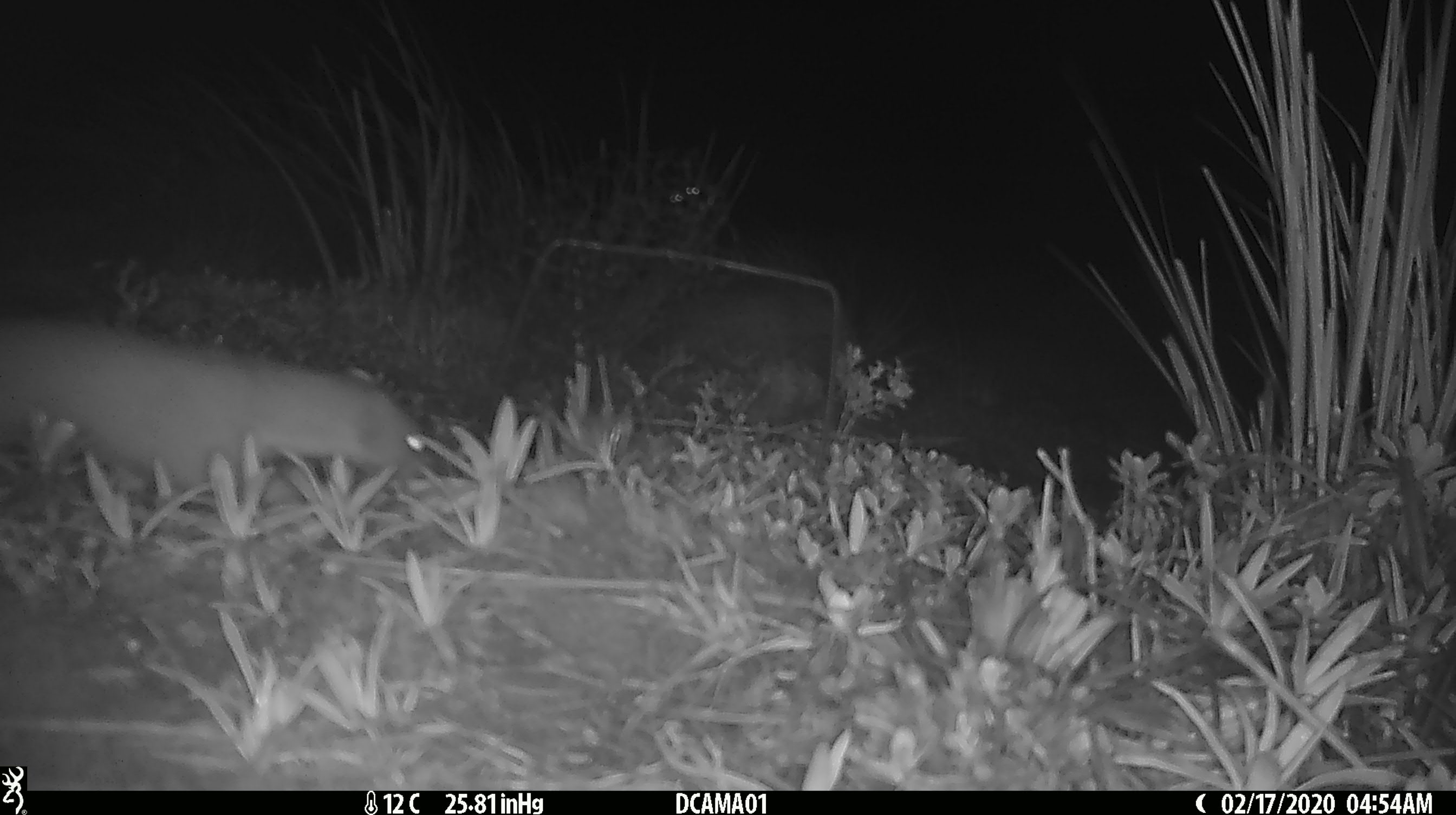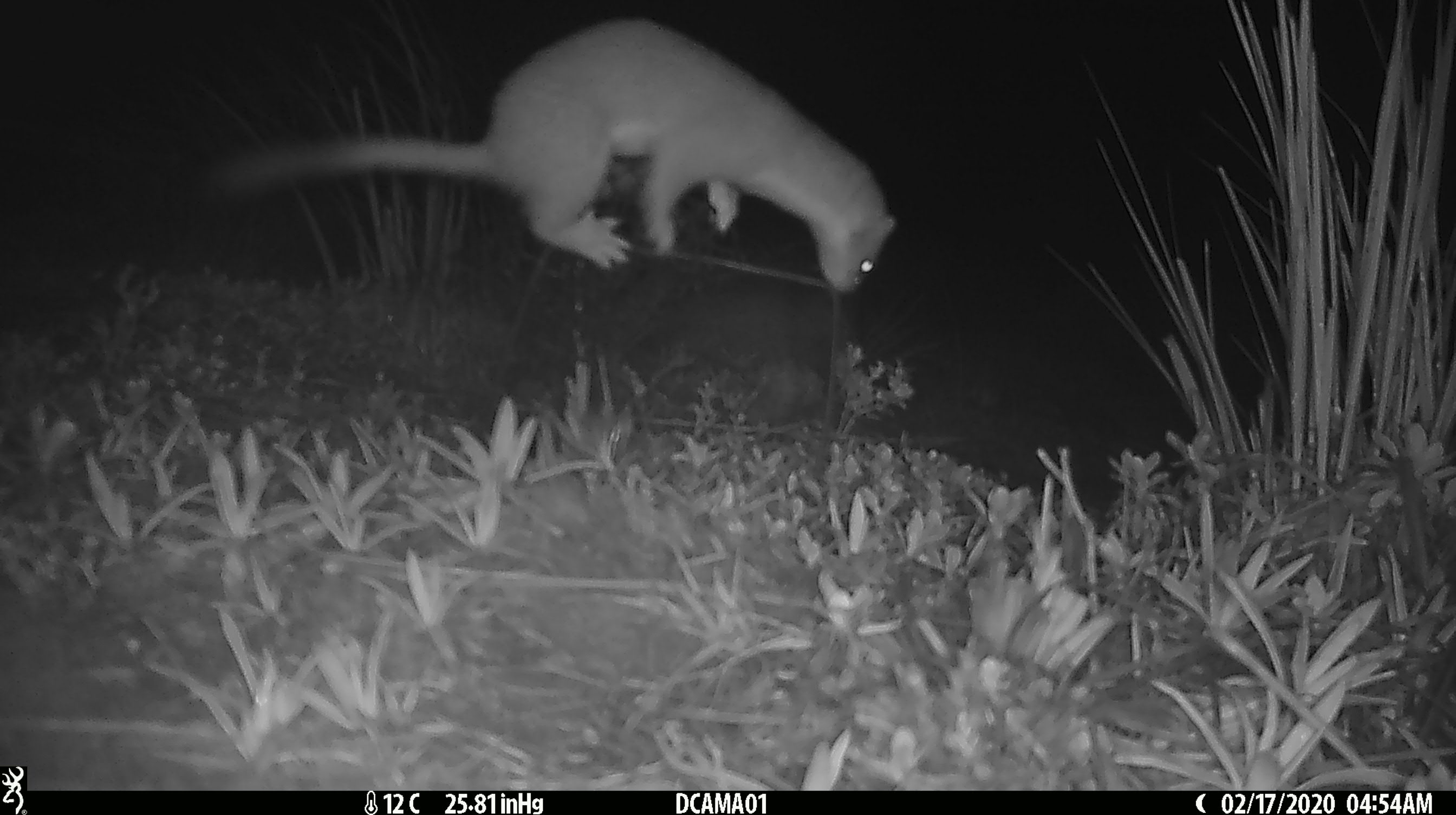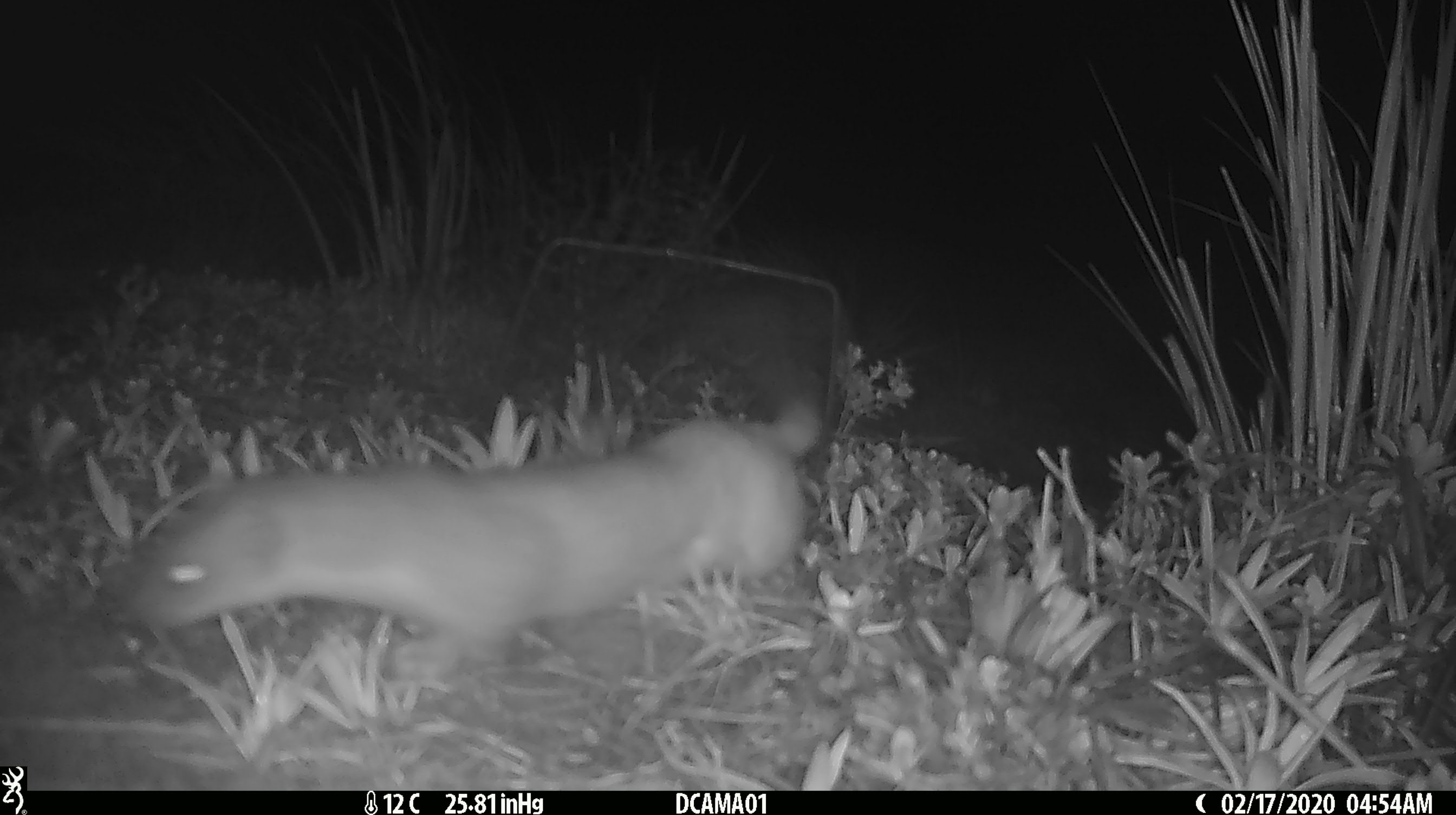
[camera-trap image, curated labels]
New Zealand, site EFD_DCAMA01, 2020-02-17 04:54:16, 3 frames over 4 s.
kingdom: Animalia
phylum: Chordata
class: Mammalia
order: Carnivora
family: Mustelidae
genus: Mustela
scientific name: Mustela erminea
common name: stoat